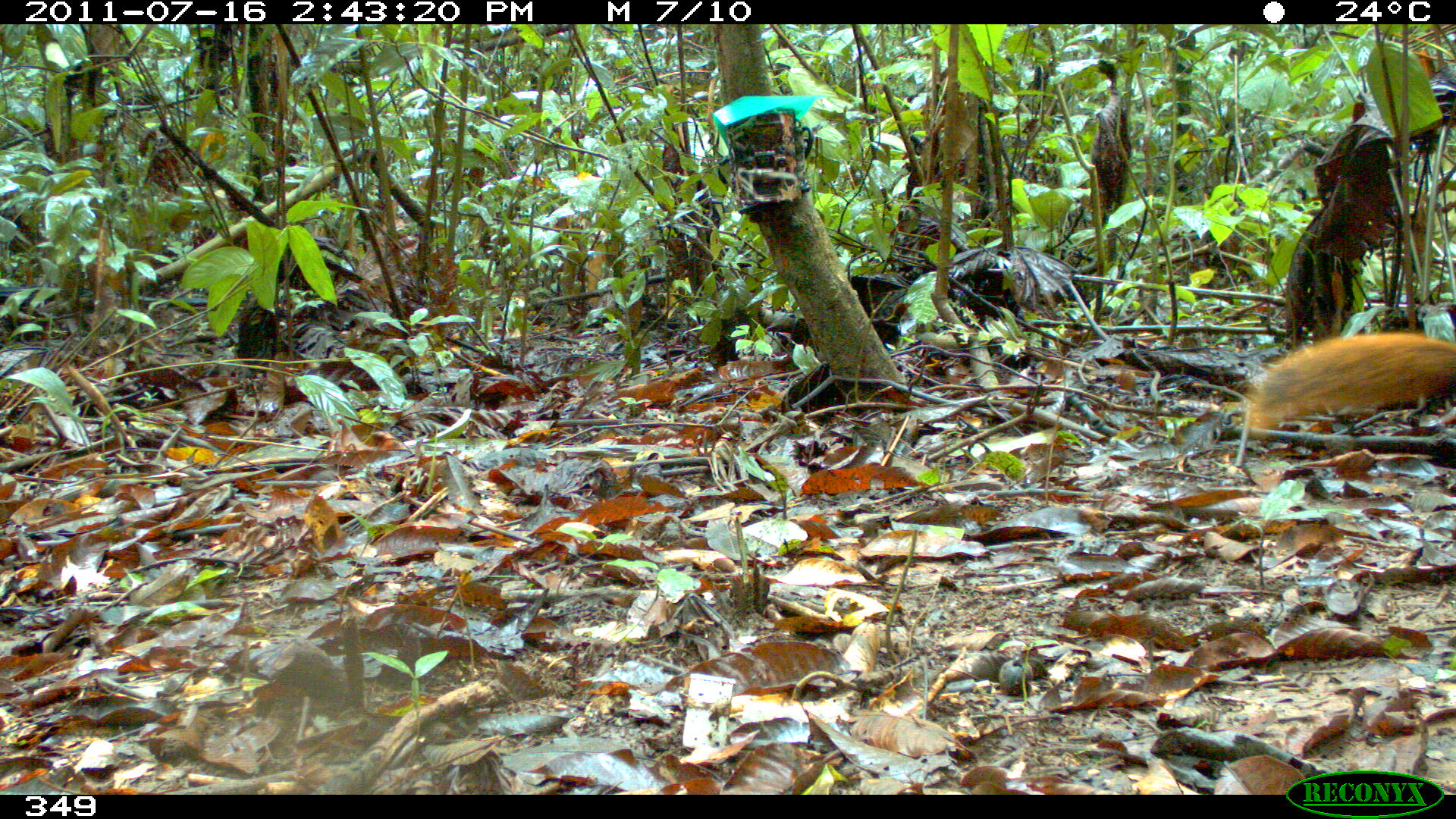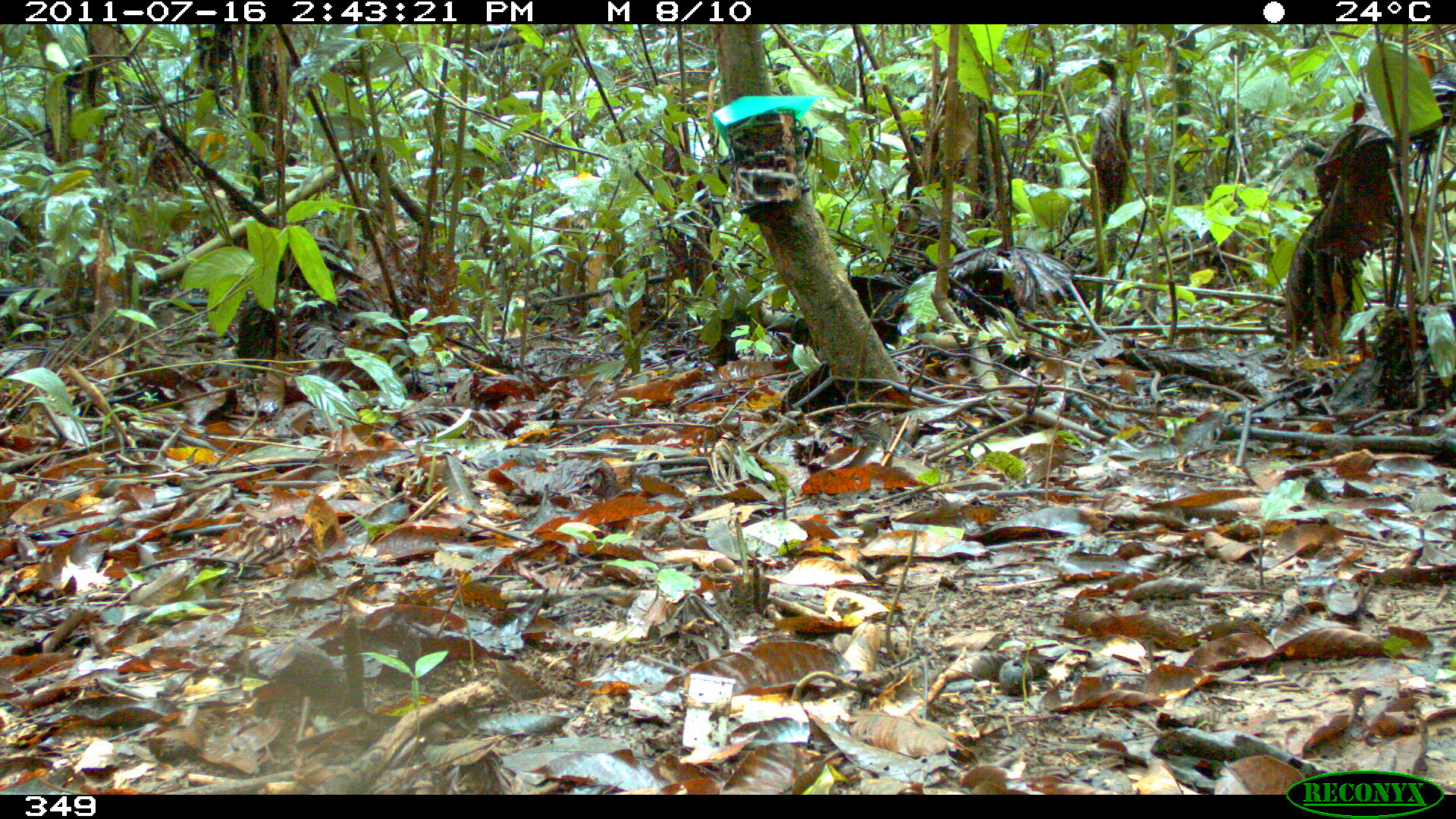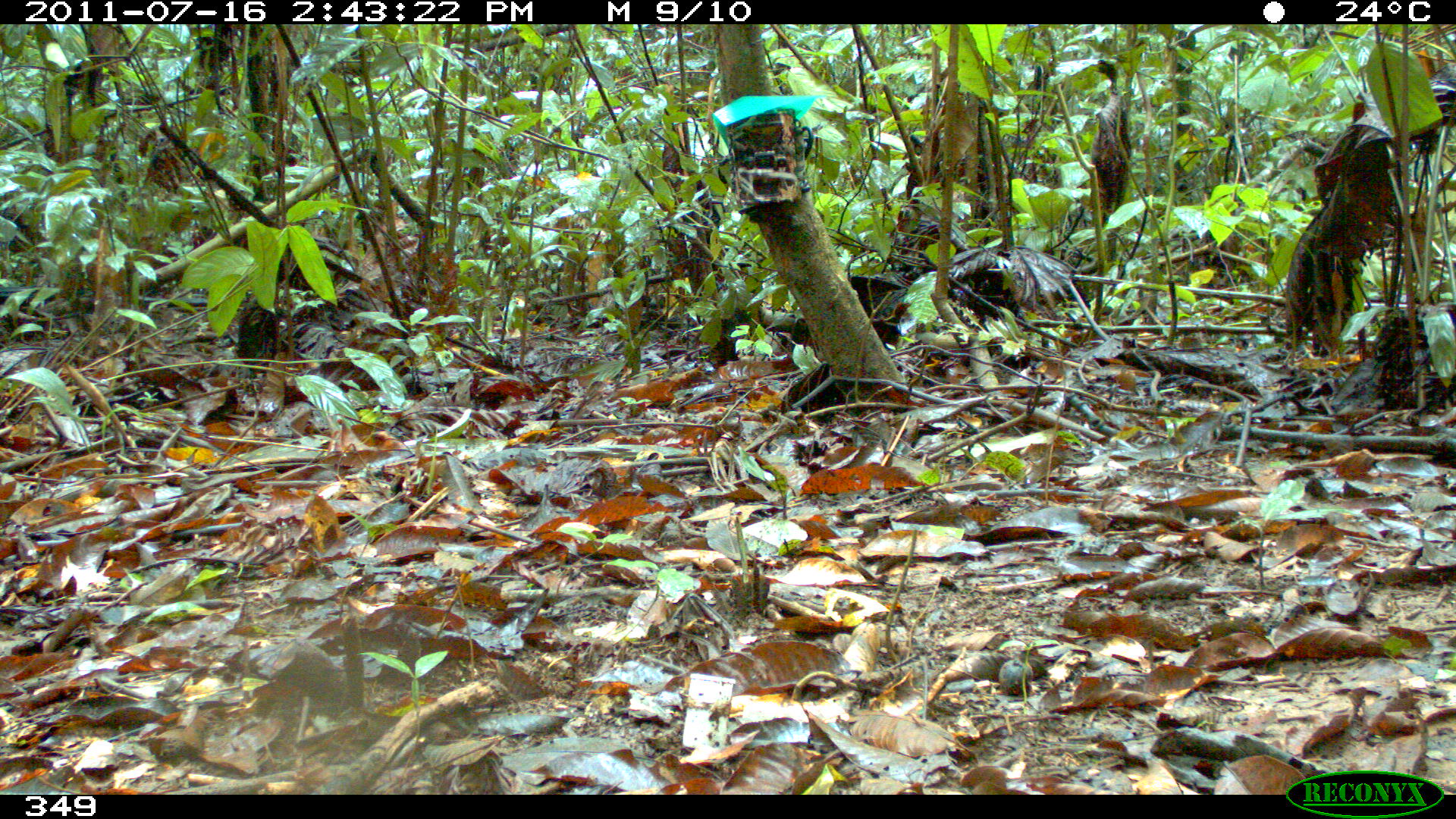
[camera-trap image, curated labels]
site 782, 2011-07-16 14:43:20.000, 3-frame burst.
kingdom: Animalia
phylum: Chordata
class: Mammalia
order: Rodentia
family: Sciuridae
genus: Sciurus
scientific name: Sciurus spadiceus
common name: southern amazon red squirrel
Sciurus spadiceus (southern amazon red squirrel).